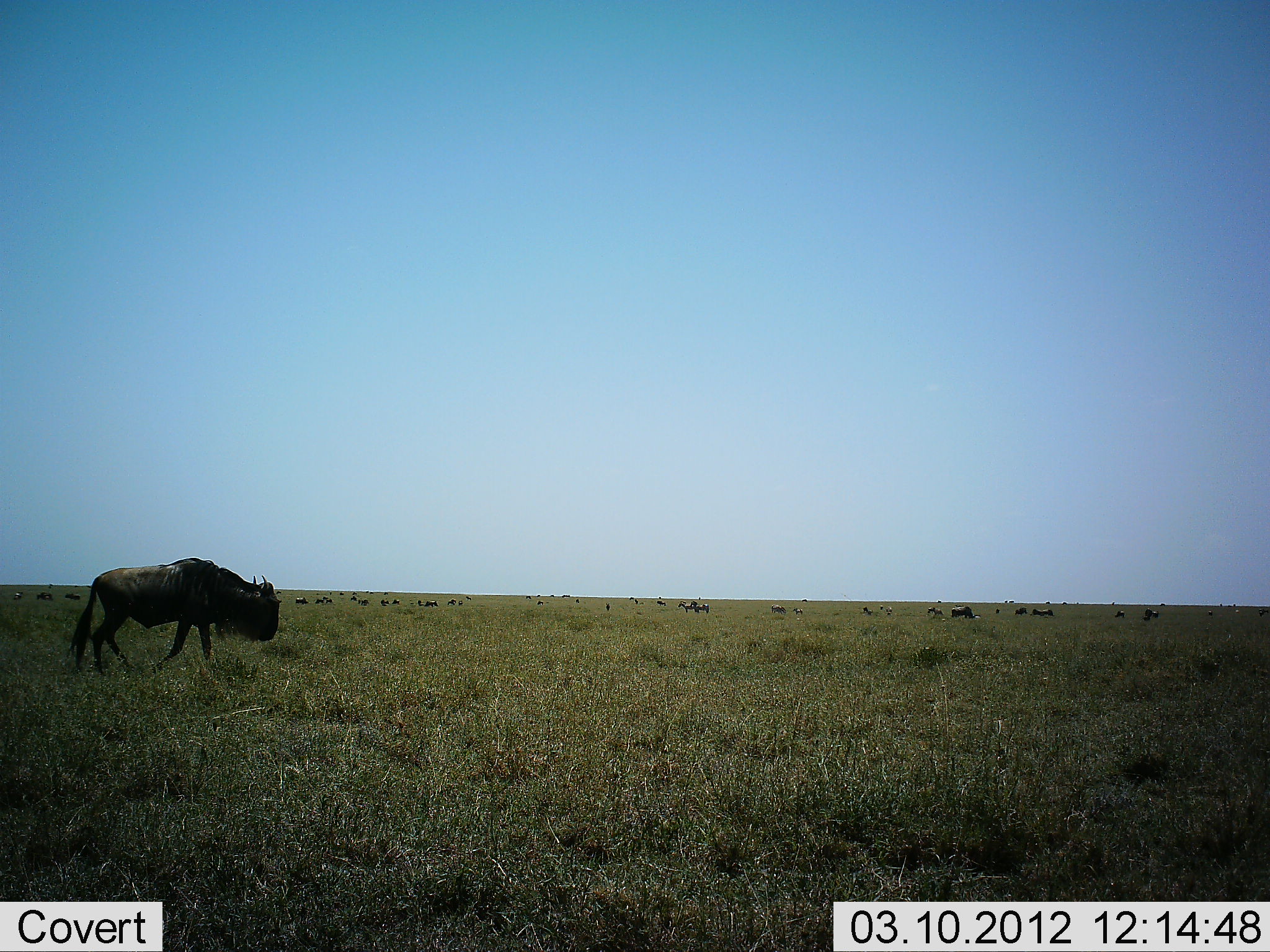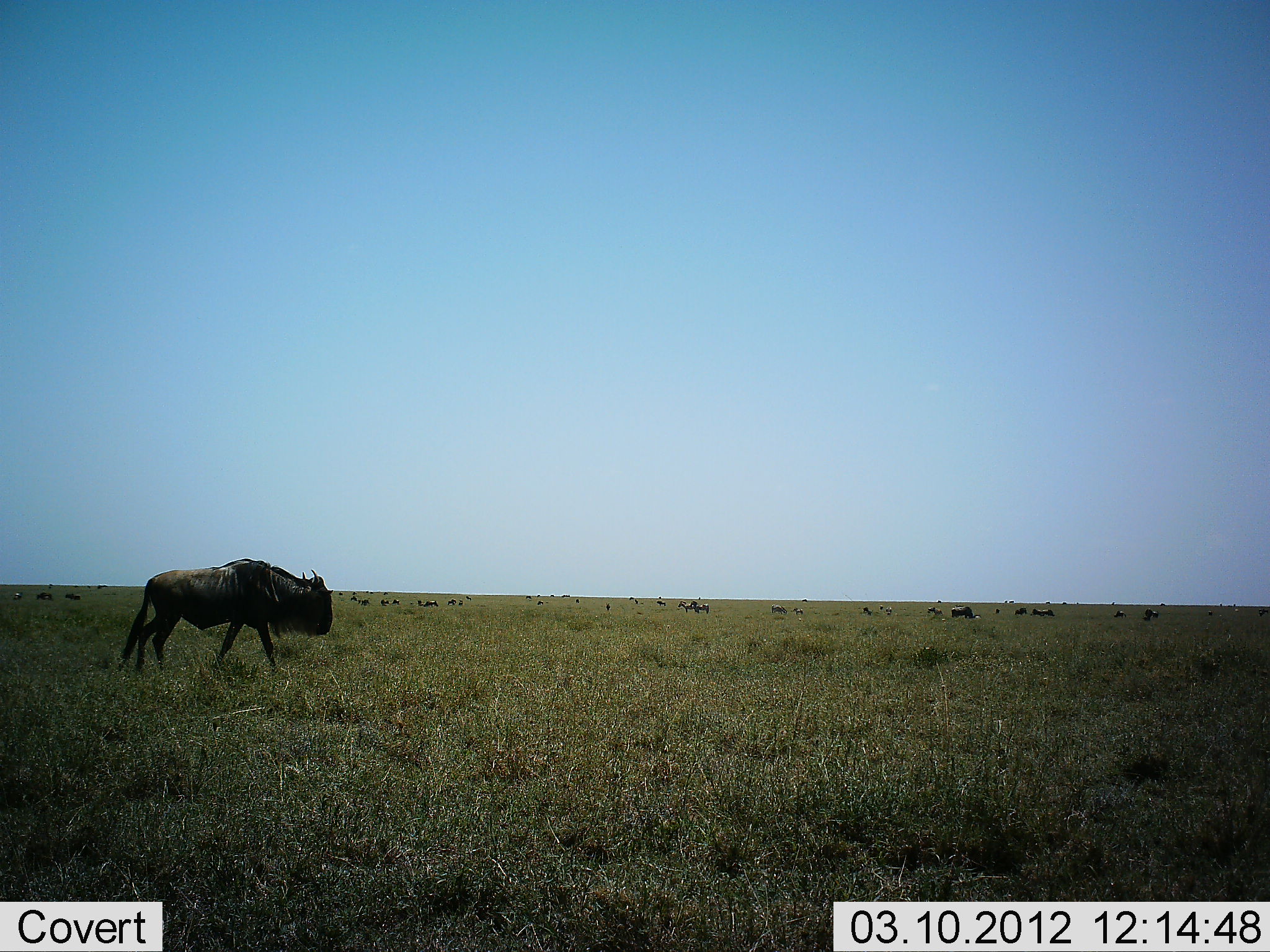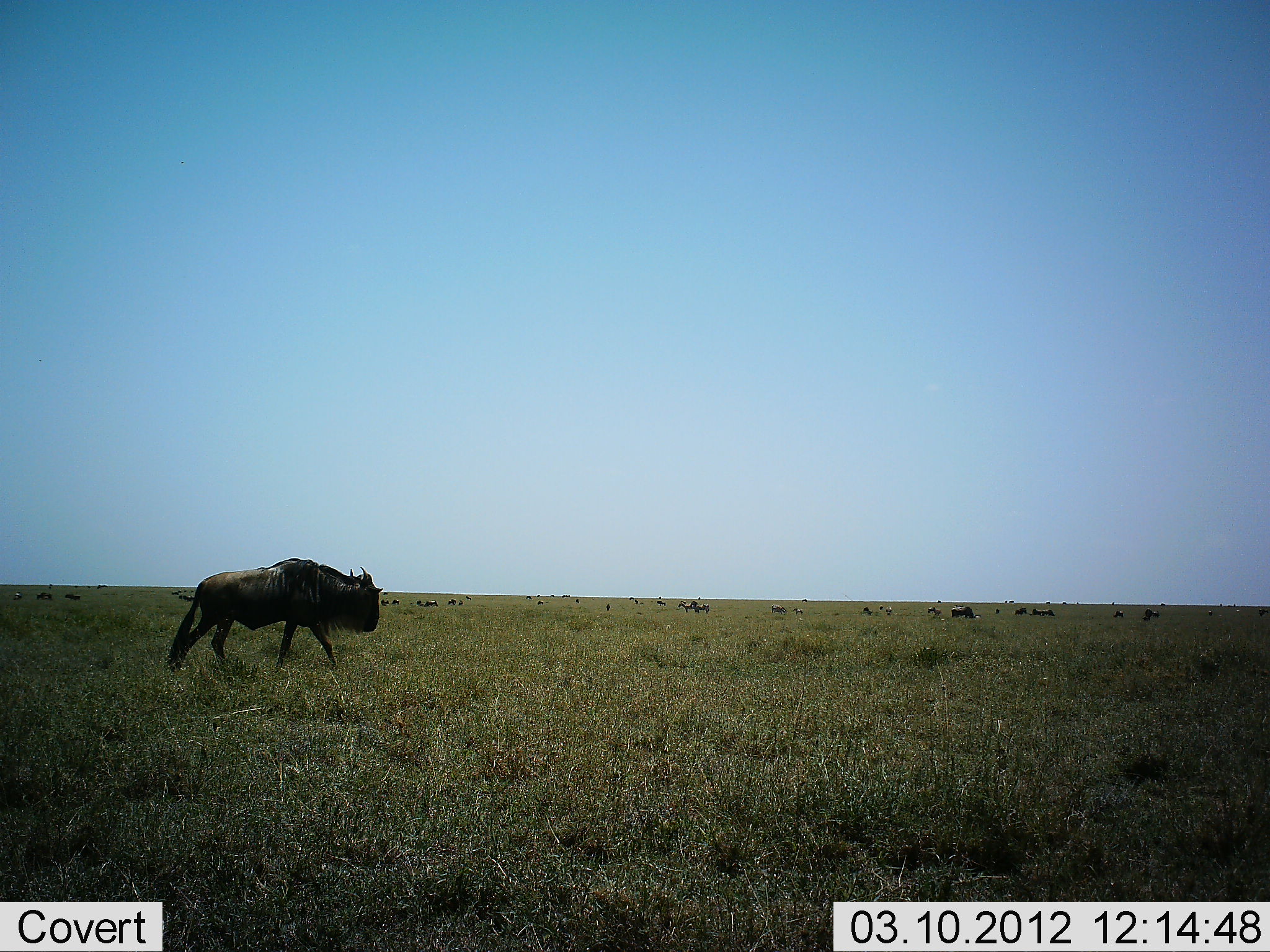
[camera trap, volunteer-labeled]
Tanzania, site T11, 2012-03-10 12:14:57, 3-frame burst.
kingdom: Animalia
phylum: Chordata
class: Mammalia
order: Artiodactyla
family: Bovidae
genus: Connochaetes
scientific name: Connochaetes taurinus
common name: blue wildebeest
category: wildebeest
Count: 1.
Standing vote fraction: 20%.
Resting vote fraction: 3%.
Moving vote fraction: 97%.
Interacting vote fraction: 0%.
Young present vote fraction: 0%.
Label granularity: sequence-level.